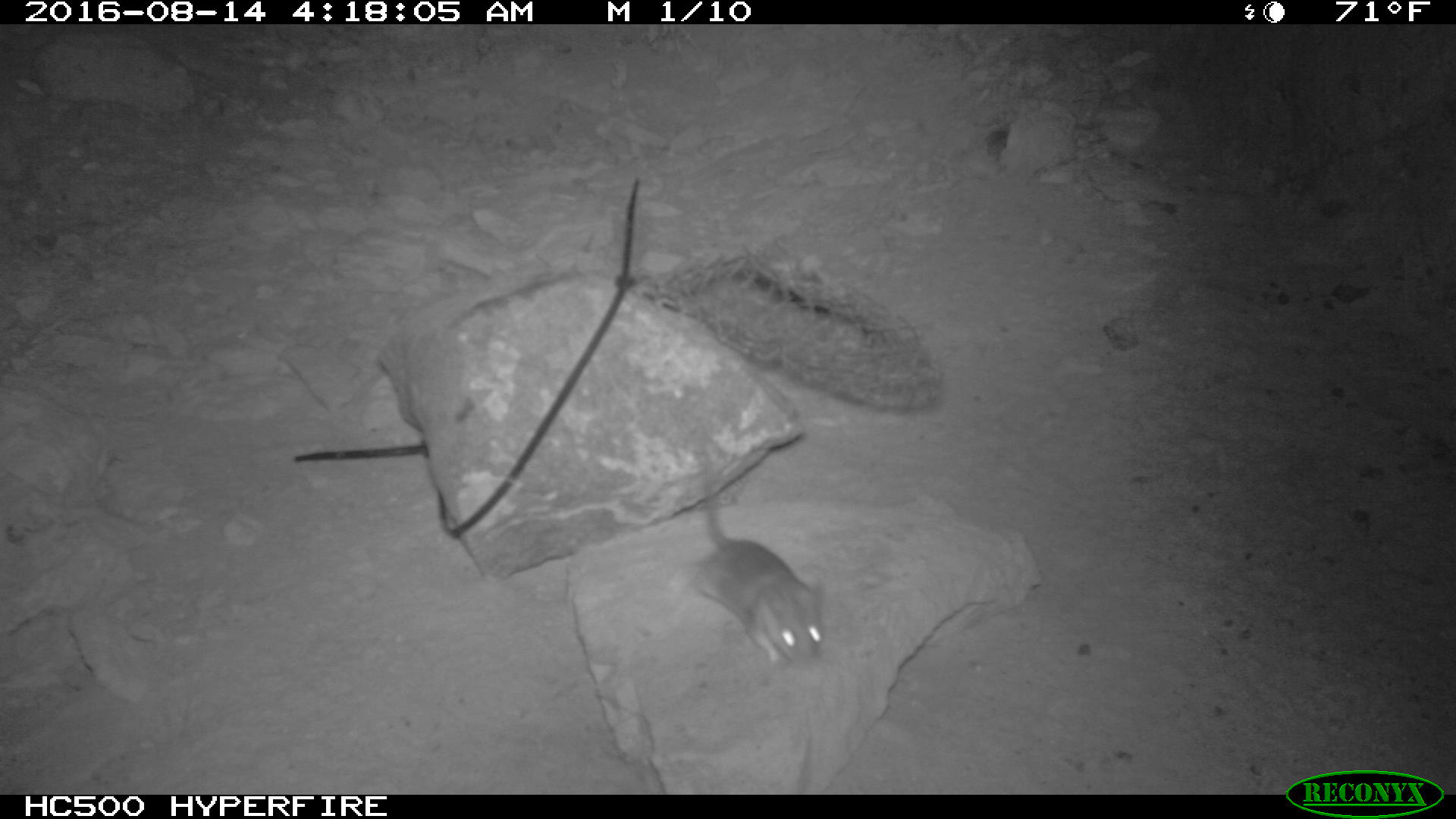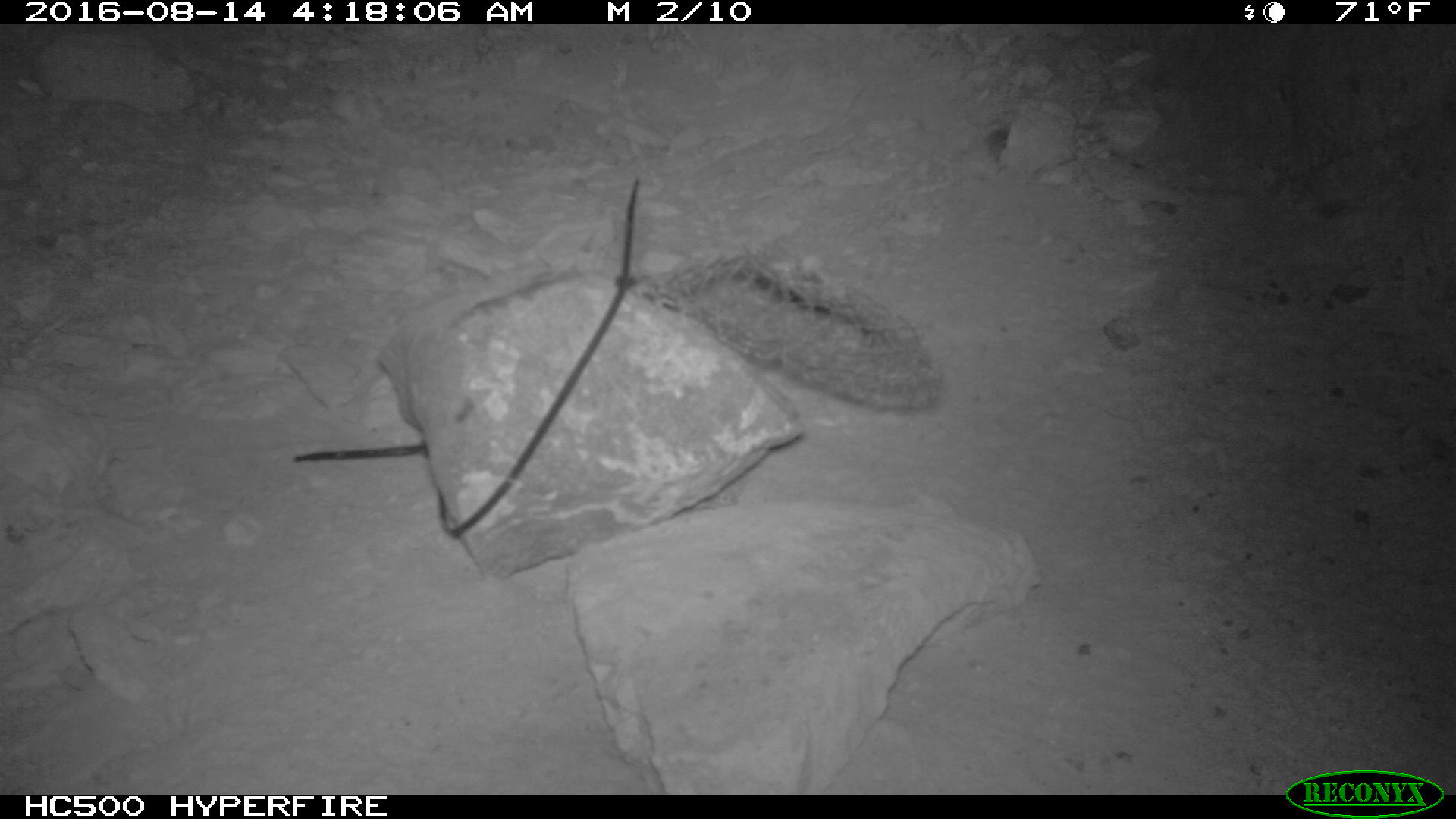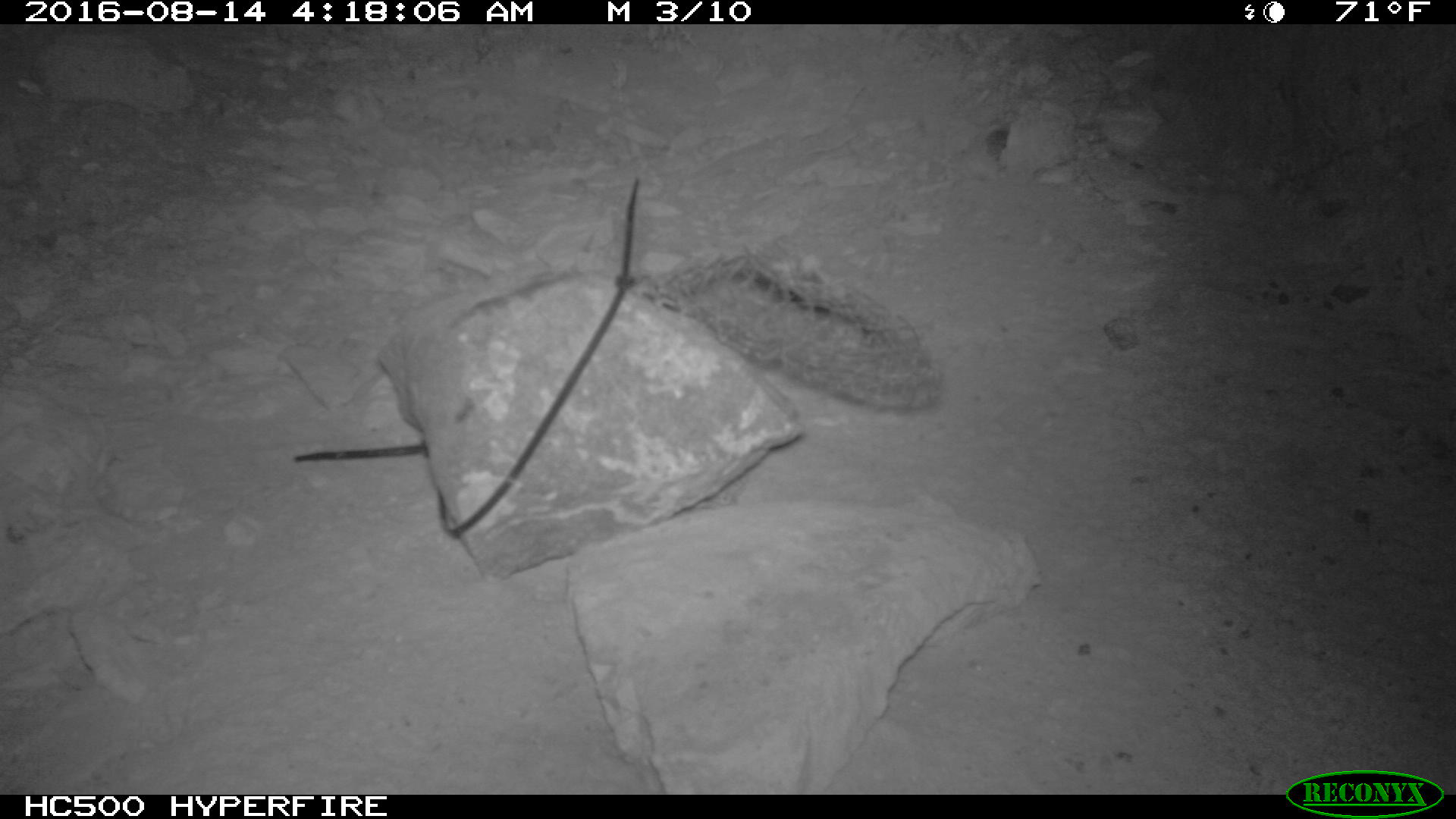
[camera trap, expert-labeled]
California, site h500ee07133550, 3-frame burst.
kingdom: Animalia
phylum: Chordata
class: Mammalia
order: Rodentia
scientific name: Rodentia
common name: rodent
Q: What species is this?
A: Rodent (Rodentia).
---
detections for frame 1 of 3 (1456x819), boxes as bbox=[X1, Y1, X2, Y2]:
rodent: bbox=[686, 448, 826, 664]